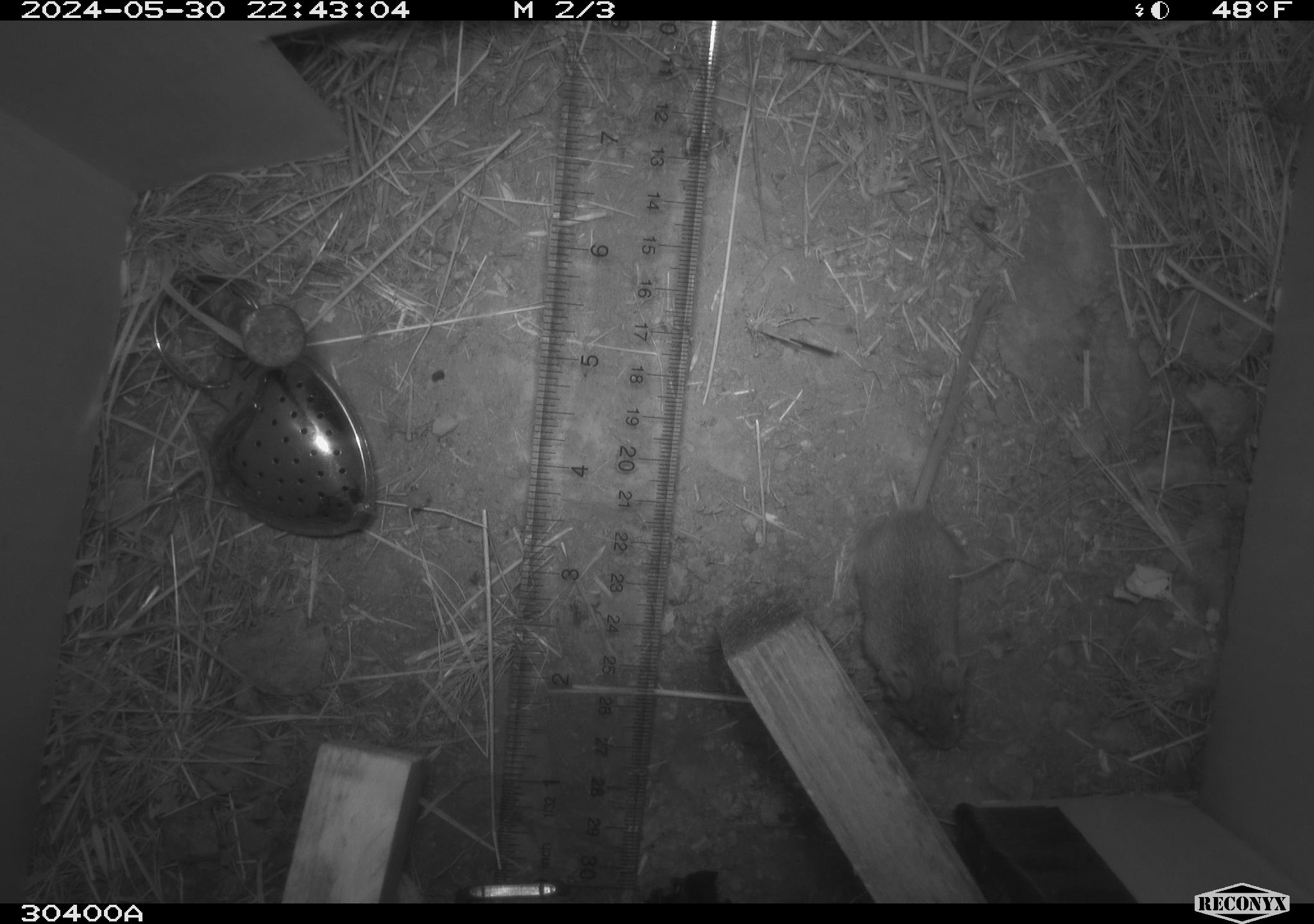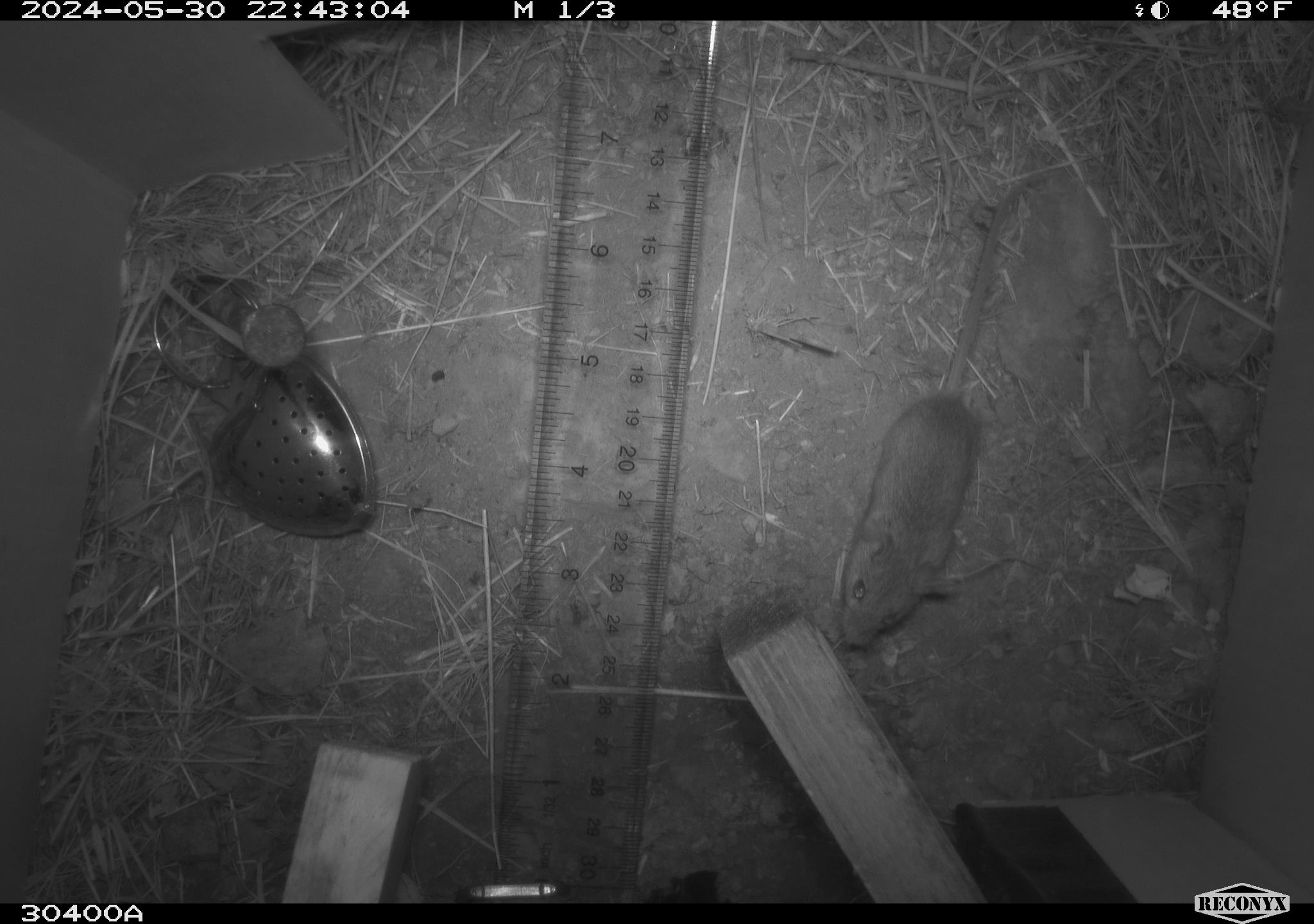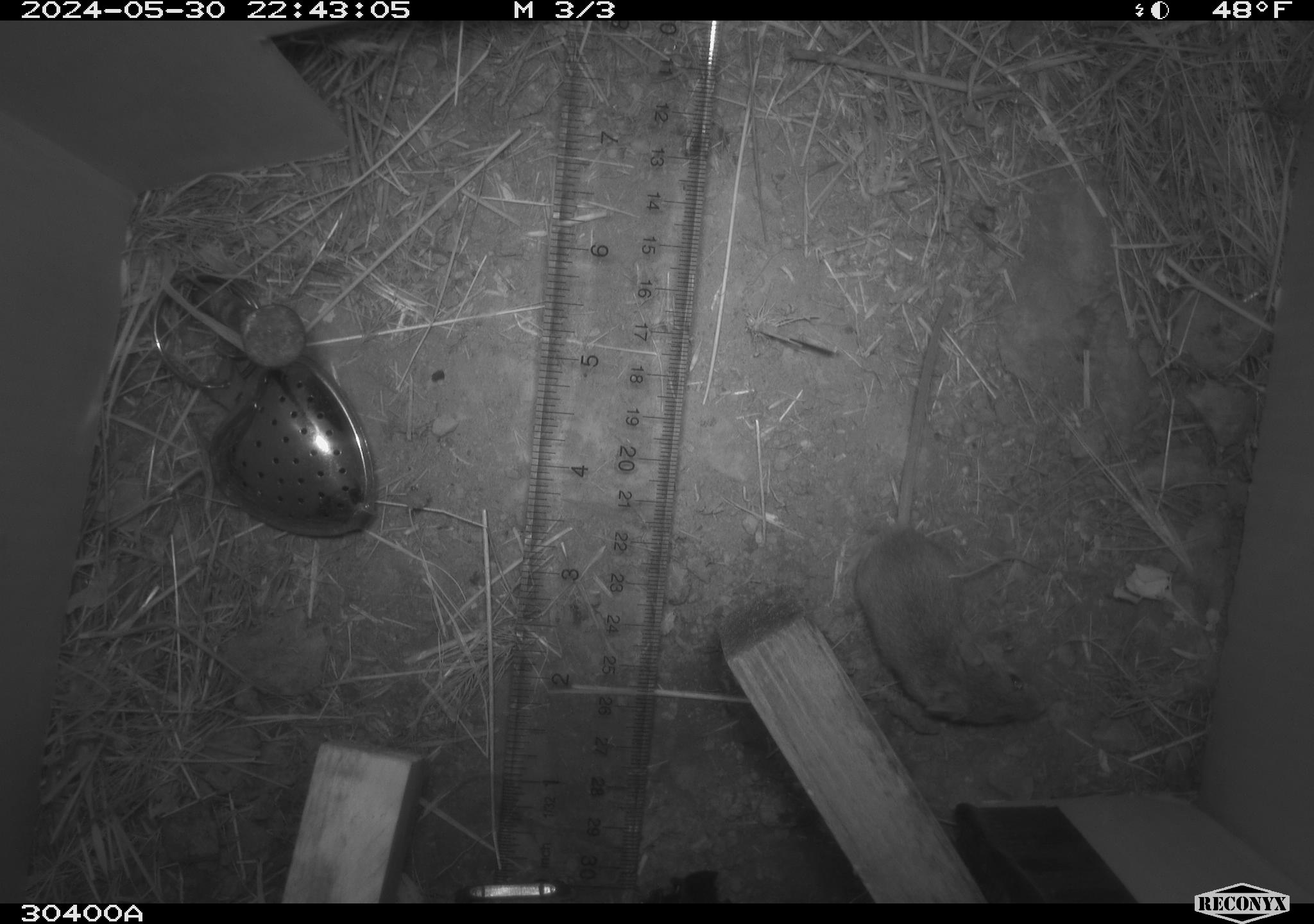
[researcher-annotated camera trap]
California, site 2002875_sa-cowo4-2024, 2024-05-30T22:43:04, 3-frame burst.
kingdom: Animalia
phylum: Chordata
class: Mammalia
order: Rodentia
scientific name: Rodentia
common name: mouse species